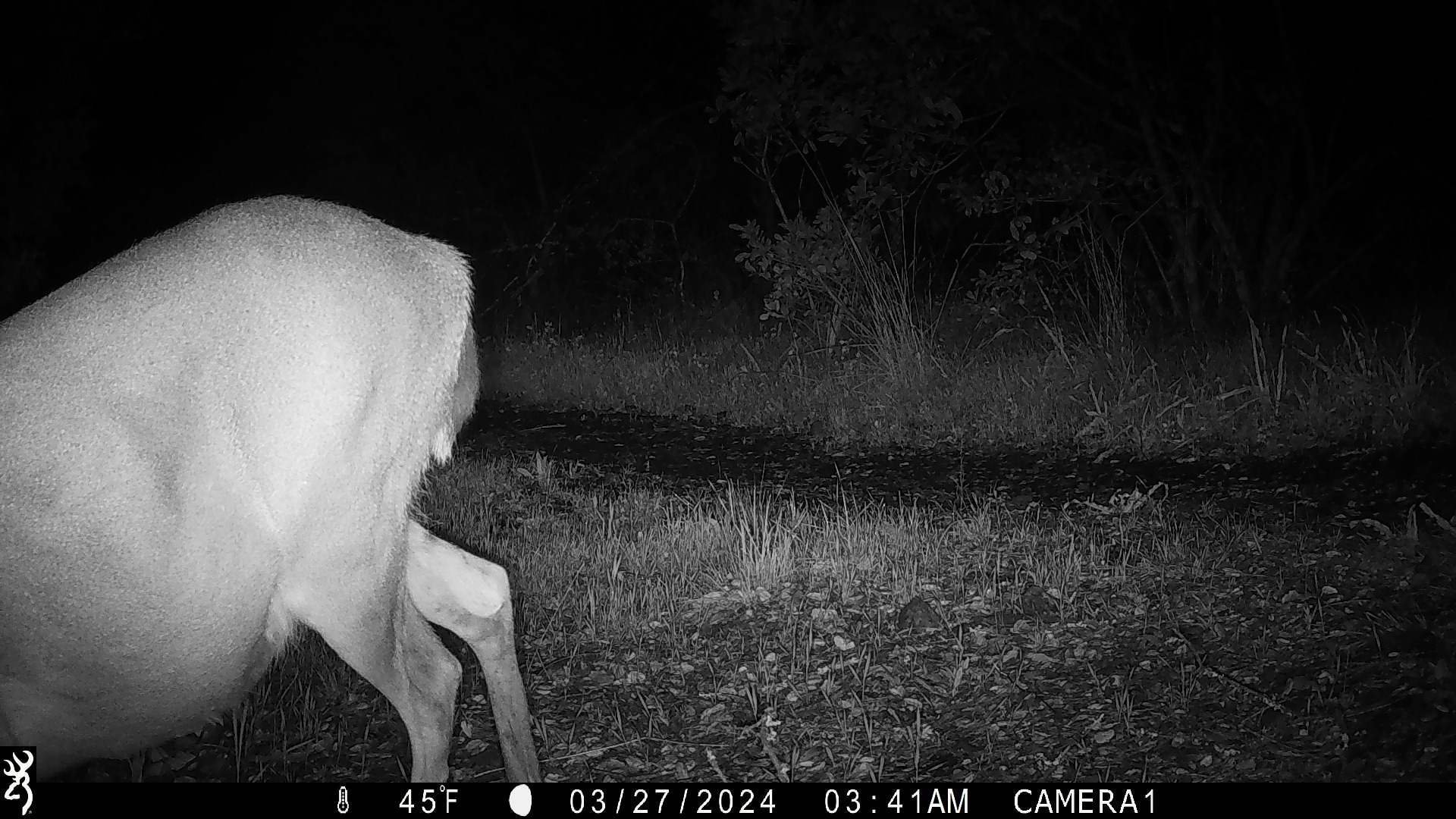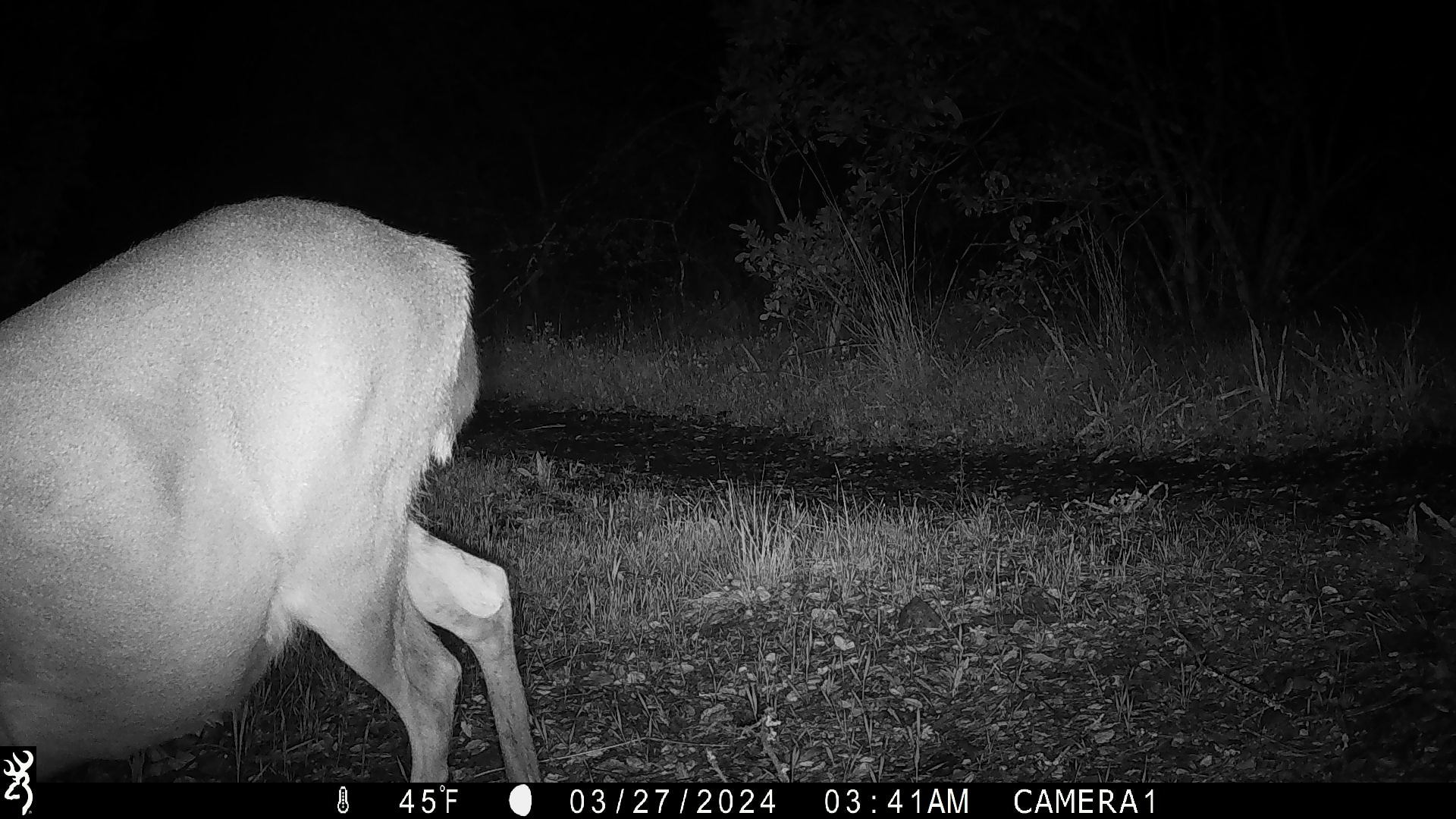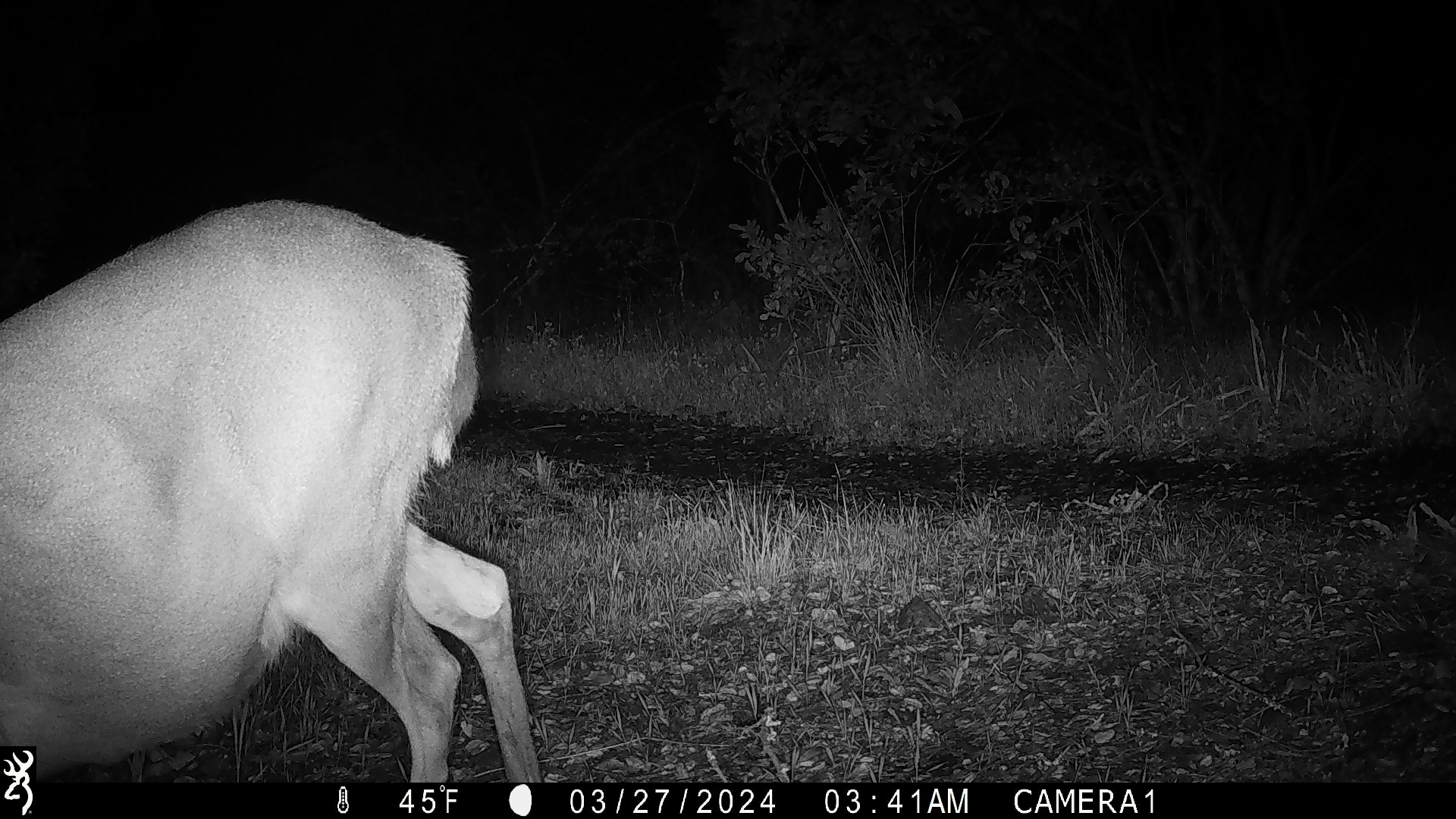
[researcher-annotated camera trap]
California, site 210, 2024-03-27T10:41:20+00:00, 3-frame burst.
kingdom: Animalia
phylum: Chordata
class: Mammalia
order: Artiodactyla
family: Cervidae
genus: Odocoileus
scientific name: Odocoileus hemionus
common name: mule deer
Mule deer (Odocoileus hemionus).